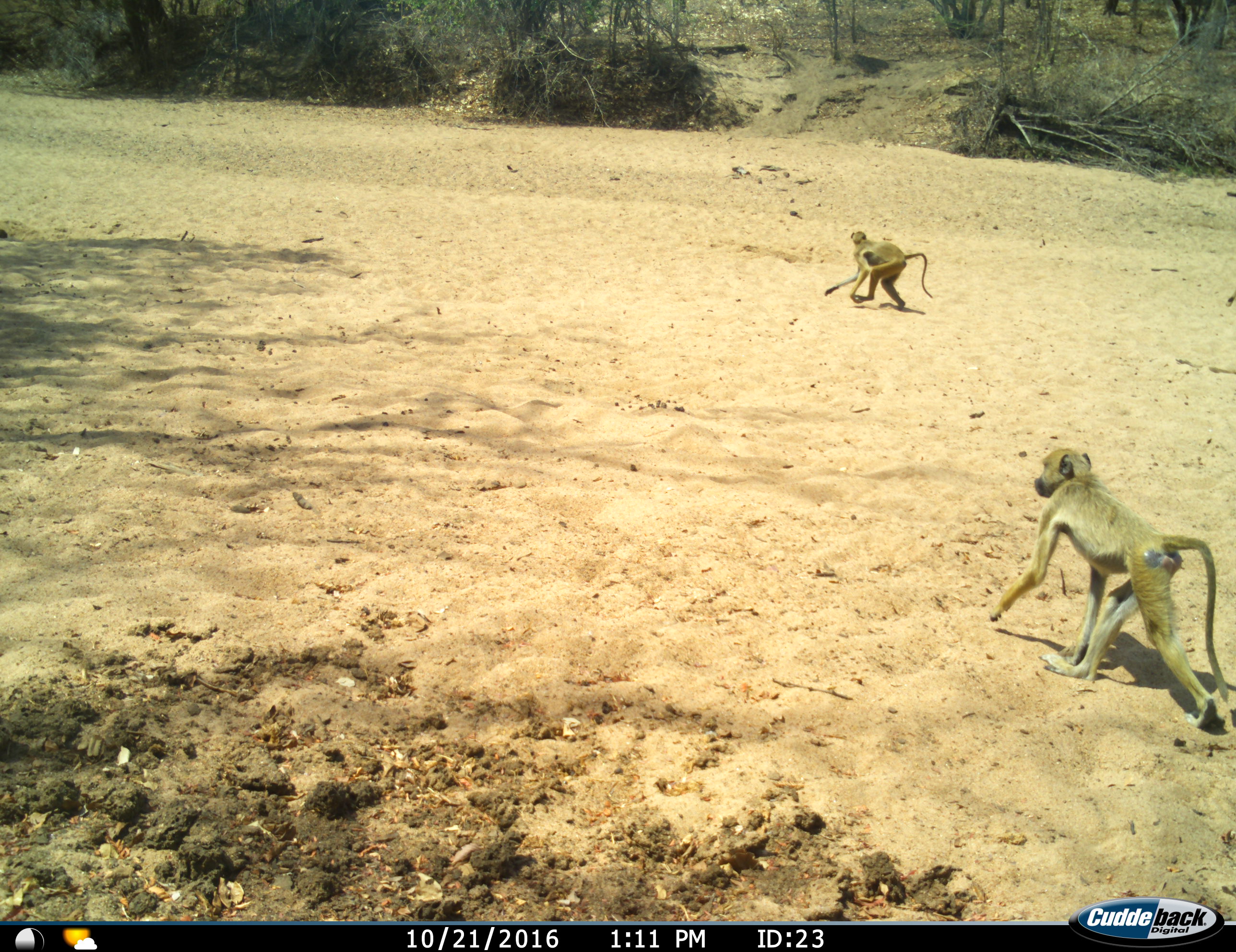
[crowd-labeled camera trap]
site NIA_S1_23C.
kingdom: Animalia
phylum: Chordata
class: Mammalia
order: Primates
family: Cercopithecidae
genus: Papio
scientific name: Papio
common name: baboon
Baboon (Papio), count 2. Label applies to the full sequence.